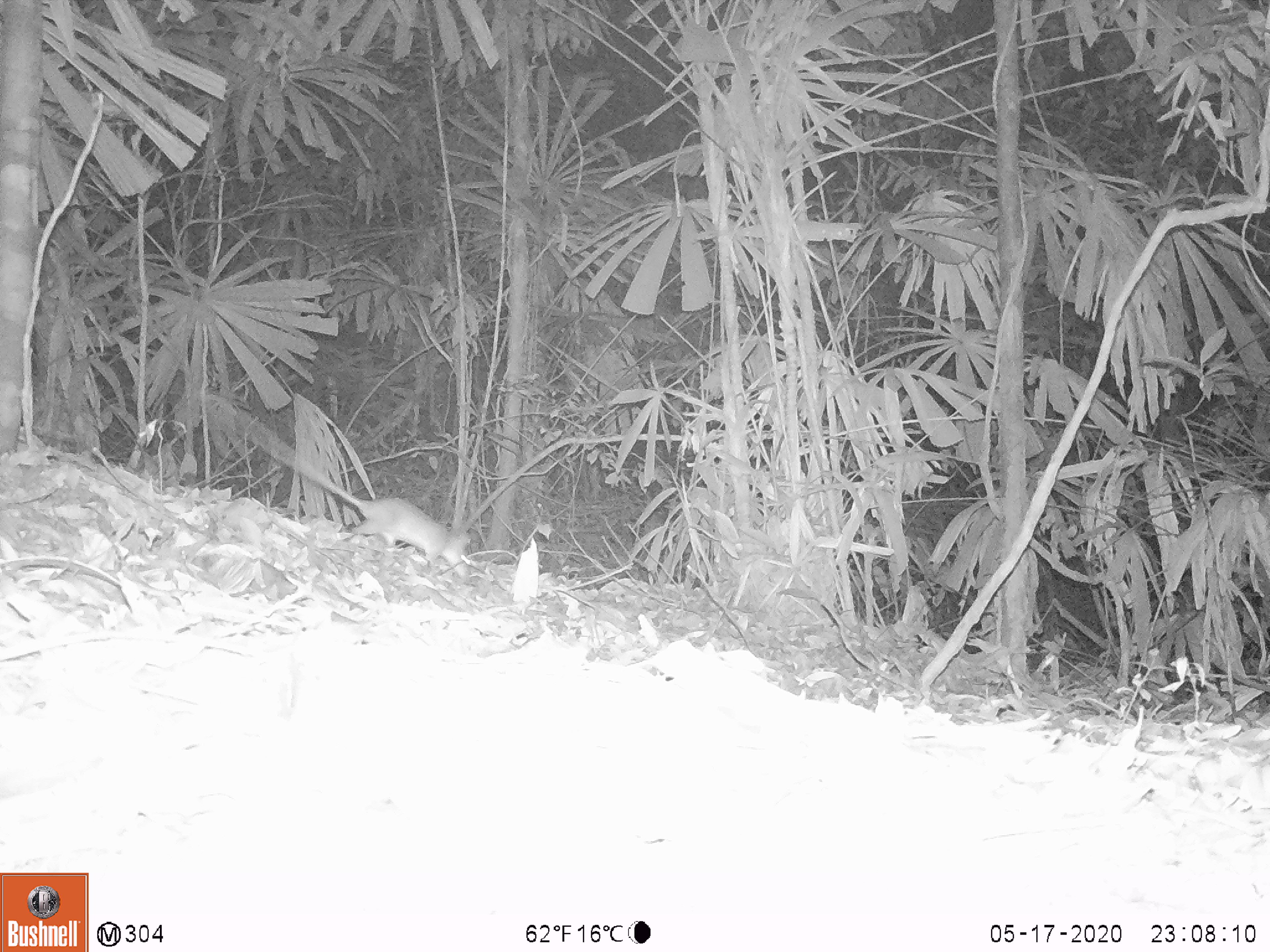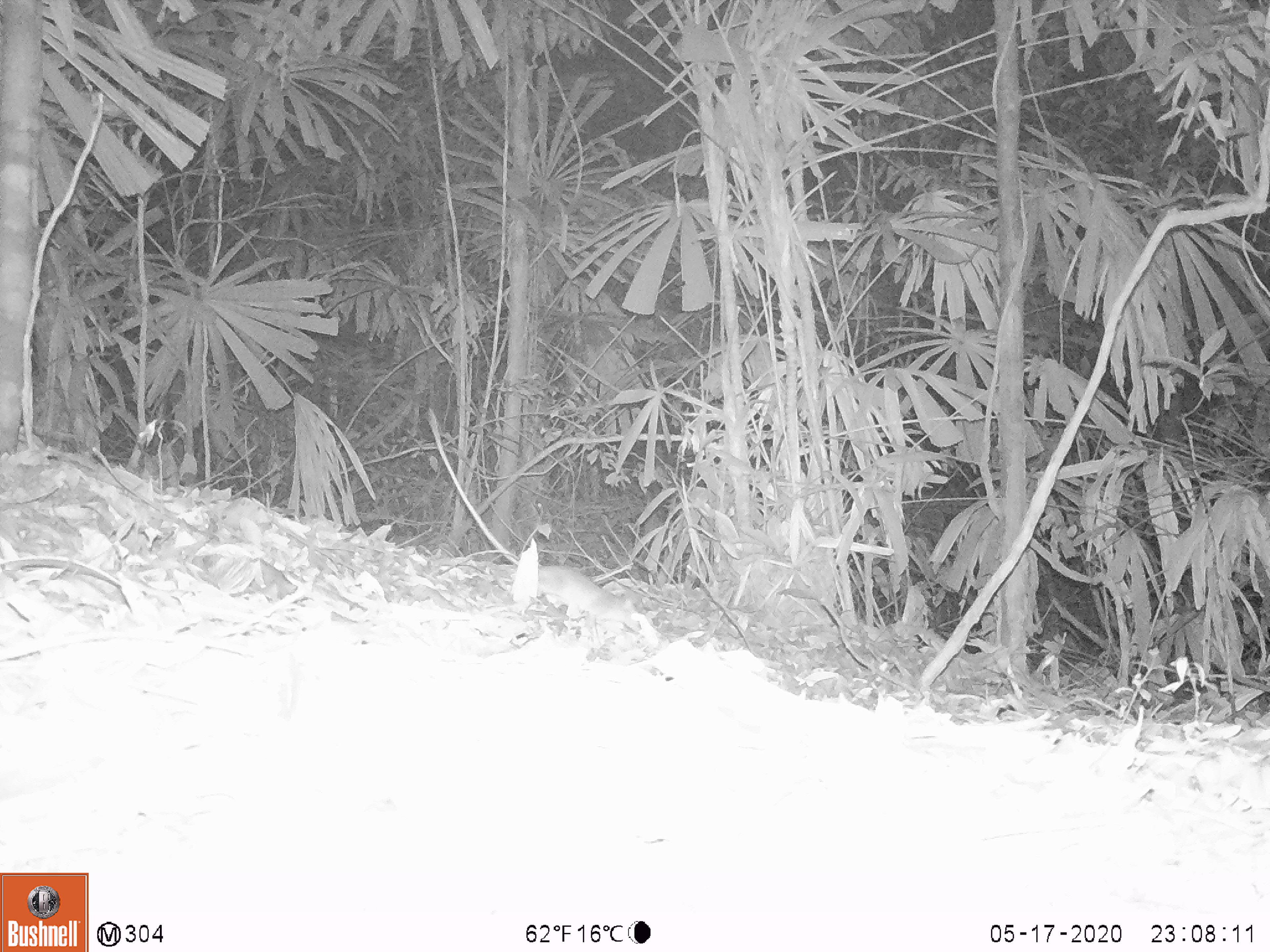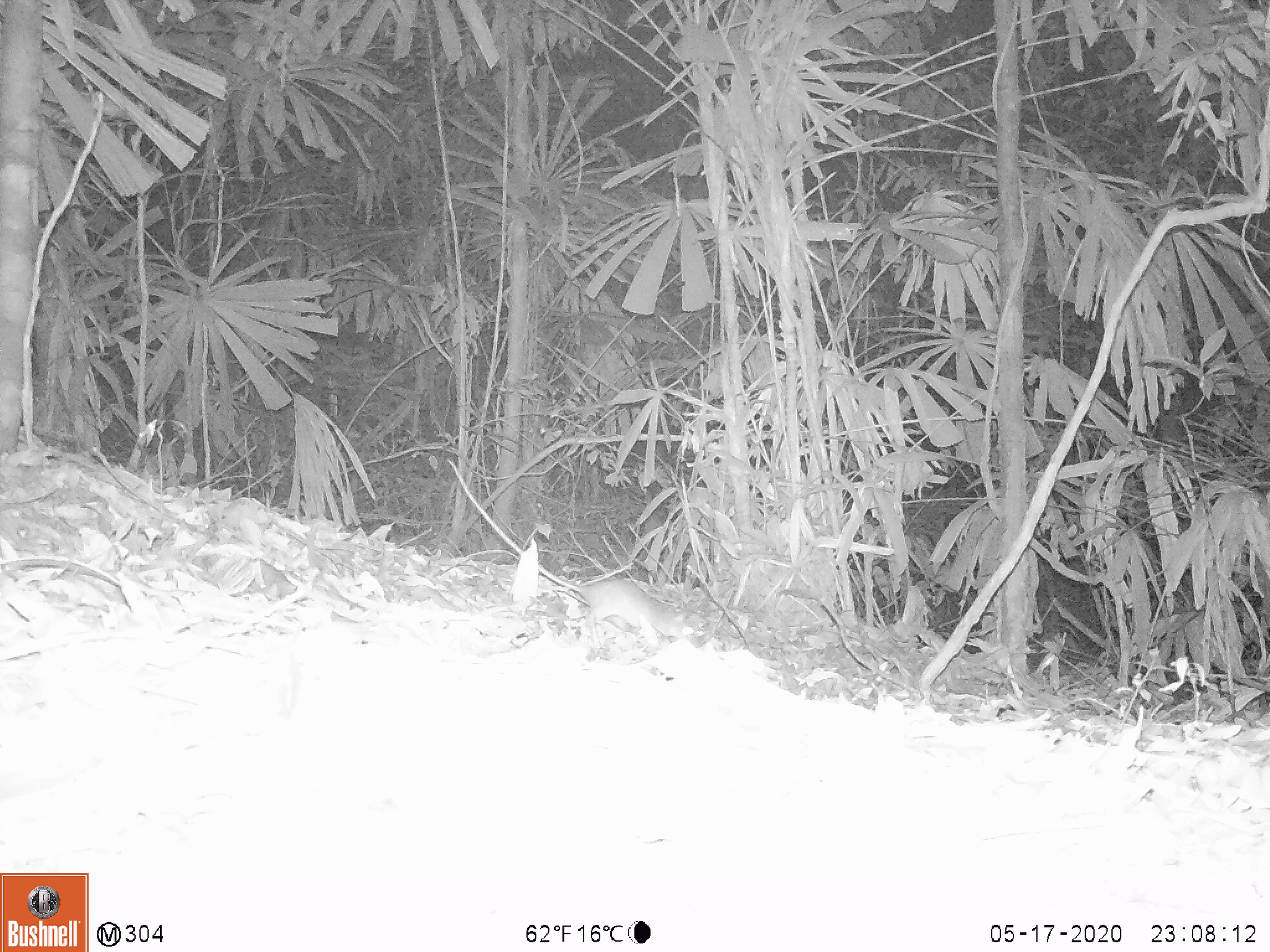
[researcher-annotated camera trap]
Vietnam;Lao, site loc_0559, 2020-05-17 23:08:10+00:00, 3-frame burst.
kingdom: Animalia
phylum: Chordata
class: Mammalia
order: Rodentia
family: Muridae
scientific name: Muridae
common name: old-world mice and rats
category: unidentified murid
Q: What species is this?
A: Unidentified murid (old-world mice and rats) (Muridae).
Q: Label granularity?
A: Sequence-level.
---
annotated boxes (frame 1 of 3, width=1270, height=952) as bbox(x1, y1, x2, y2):
unidentified murid: bbox(238, 421, 473, 577)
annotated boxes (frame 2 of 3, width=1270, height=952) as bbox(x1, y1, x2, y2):
unidentified murid: bbox(425, 409, 642, 636)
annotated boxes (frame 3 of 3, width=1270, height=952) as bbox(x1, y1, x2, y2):
unidentified murid: bbox(445, 456, 692, 649)